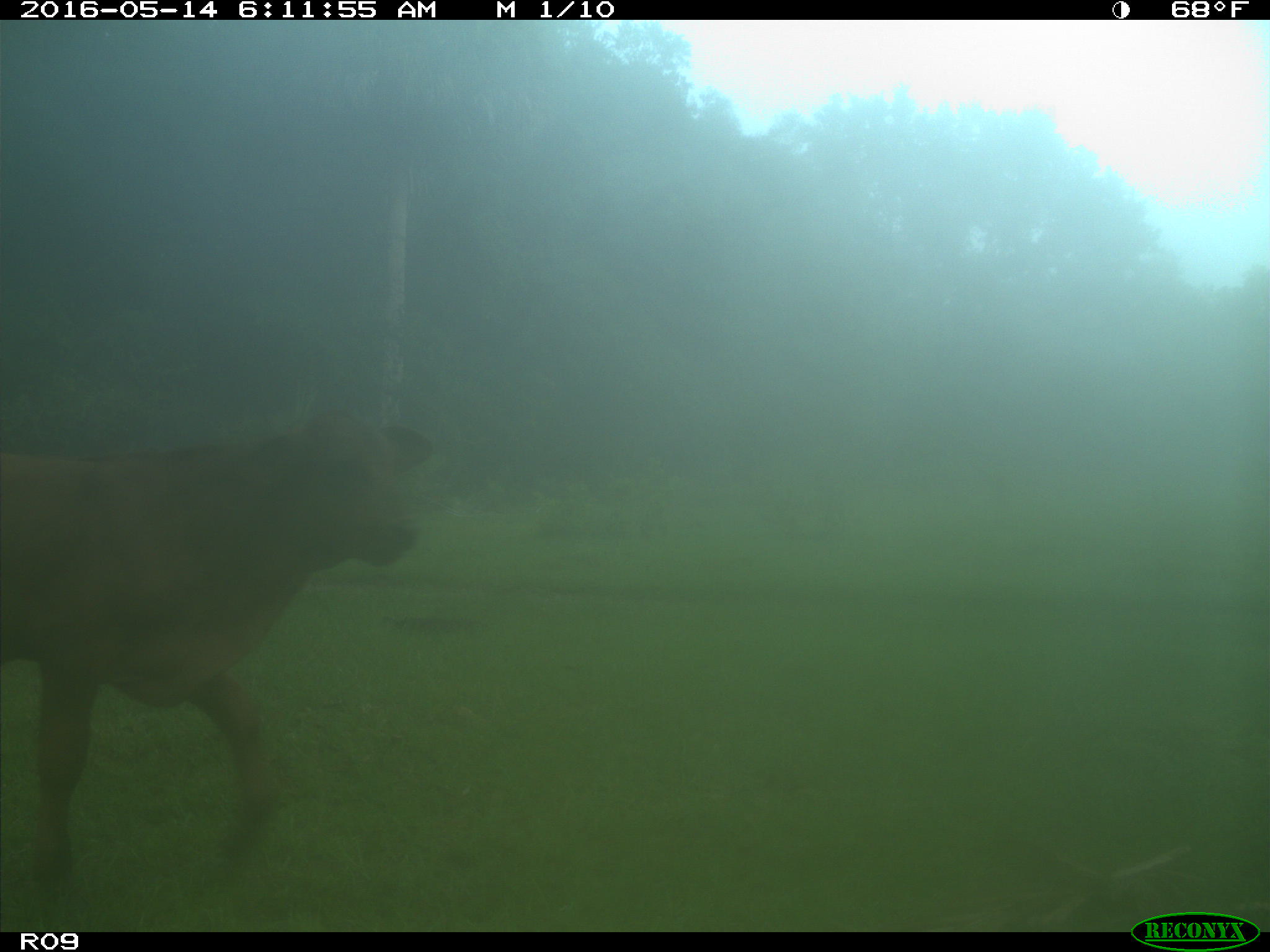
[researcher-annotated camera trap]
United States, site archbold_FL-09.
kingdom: Animalia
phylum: Chordata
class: Mammalia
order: Artiodactyla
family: Bovidae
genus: Bos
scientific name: Bos taurus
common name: domestic cow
Bos taurus (domestic cow).